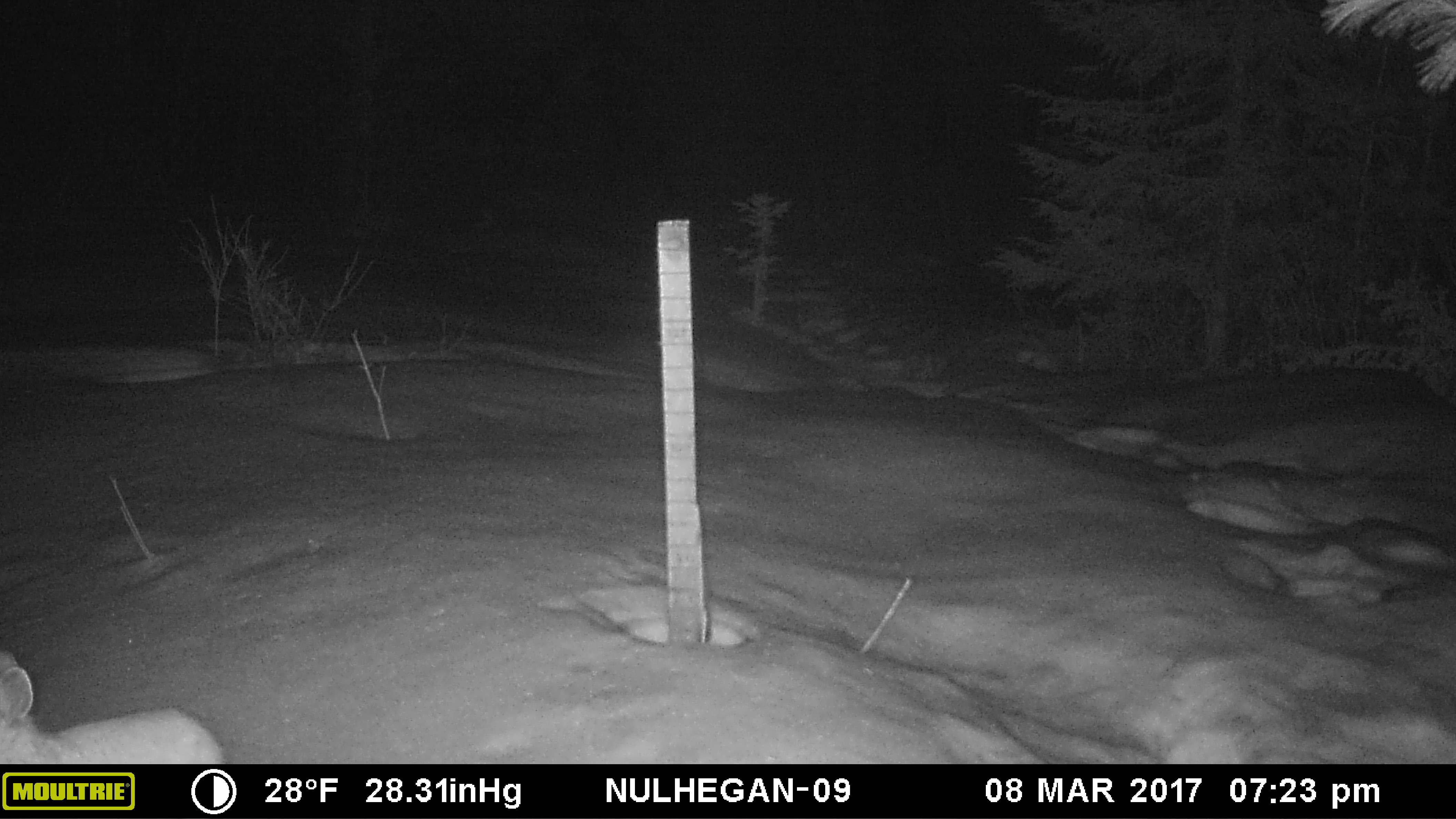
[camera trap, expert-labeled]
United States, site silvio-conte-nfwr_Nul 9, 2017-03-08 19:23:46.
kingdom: Animalia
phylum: Chordata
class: Mammalia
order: Lagomorpha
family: Leporidae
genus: Lepus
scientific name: Lepus americanus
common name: snowshoe hare